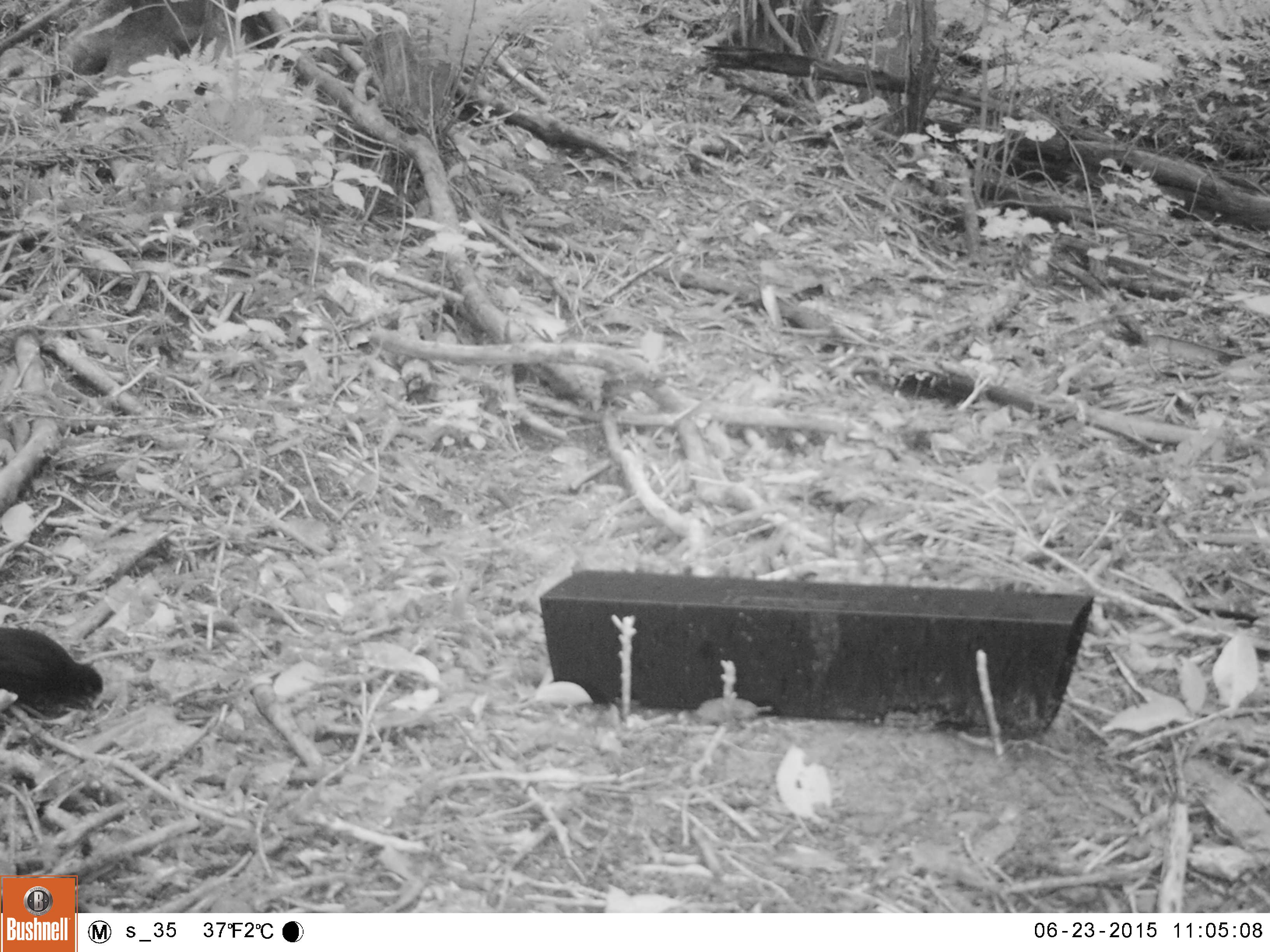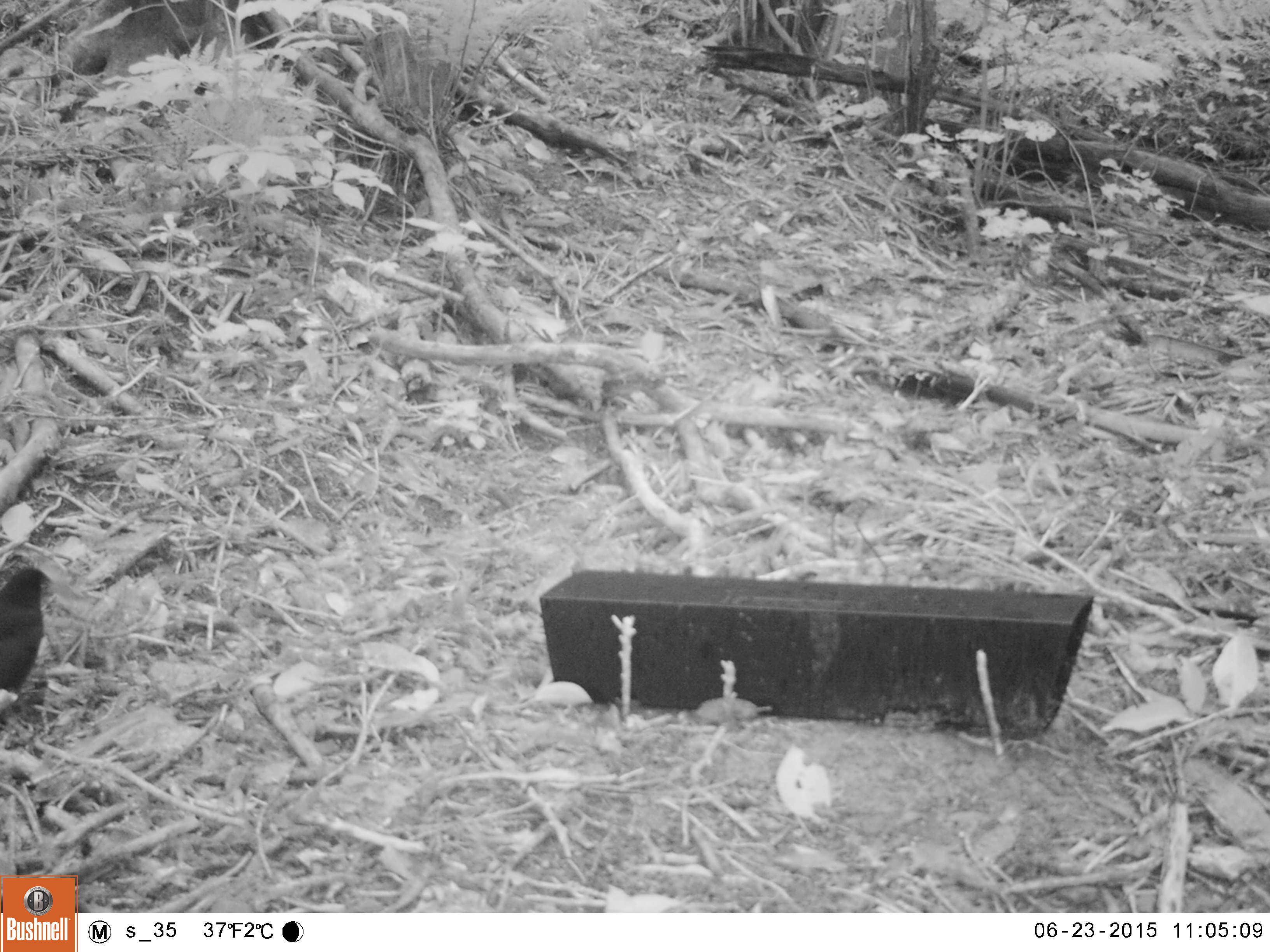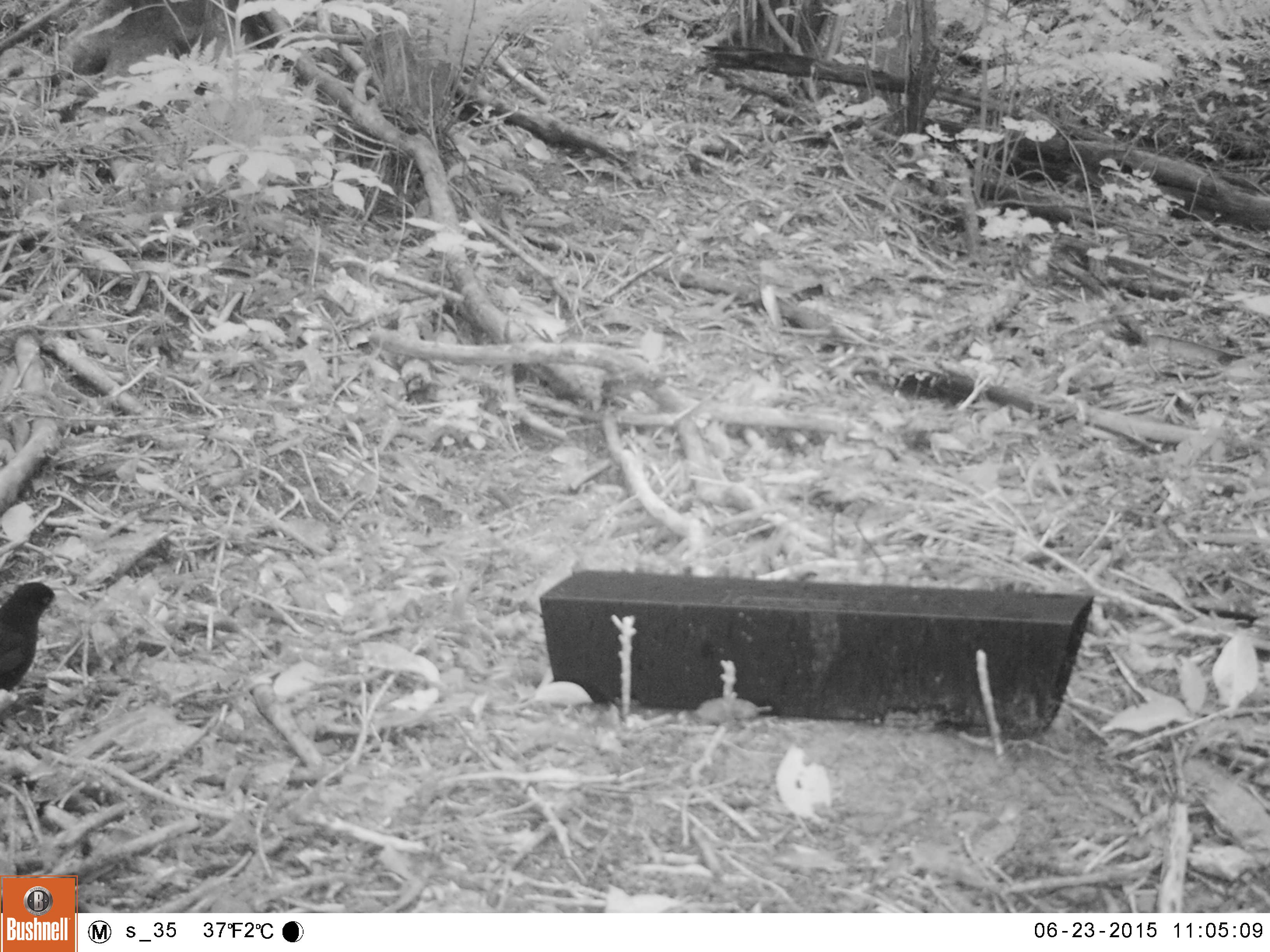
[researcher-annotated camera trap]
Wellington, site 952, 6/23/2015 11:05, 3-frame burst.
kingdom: Animalia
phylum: Chordata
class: Aves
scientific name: Aves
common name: bird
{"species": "bird (Aves)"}